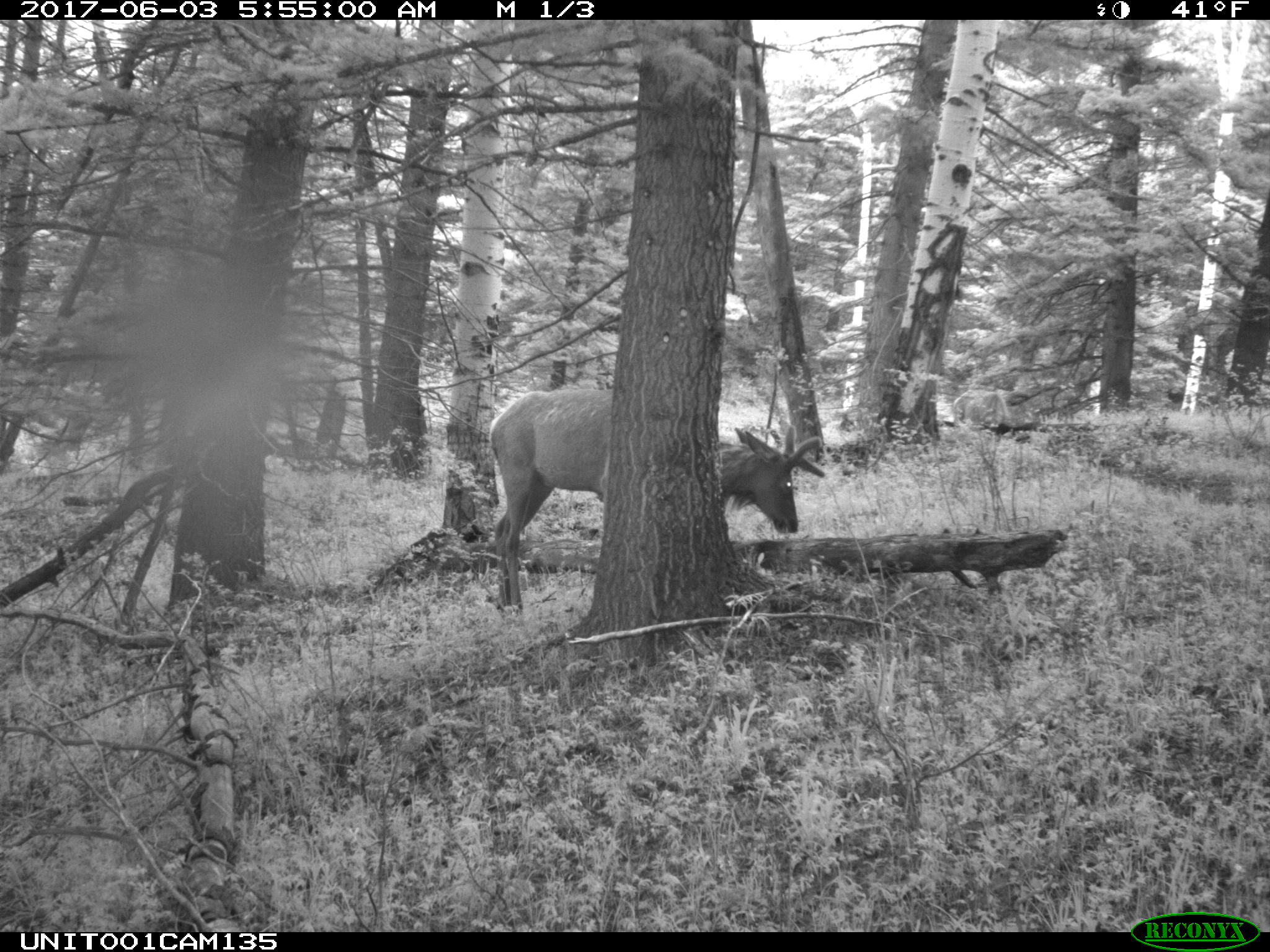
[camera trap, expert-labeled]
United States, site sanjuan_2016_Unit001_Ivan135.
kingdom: Animalia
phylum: Chordata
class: Mammalia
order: Artiodactyla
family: Cervidae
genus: Cervus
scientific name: Cervus elaphus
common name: red deer